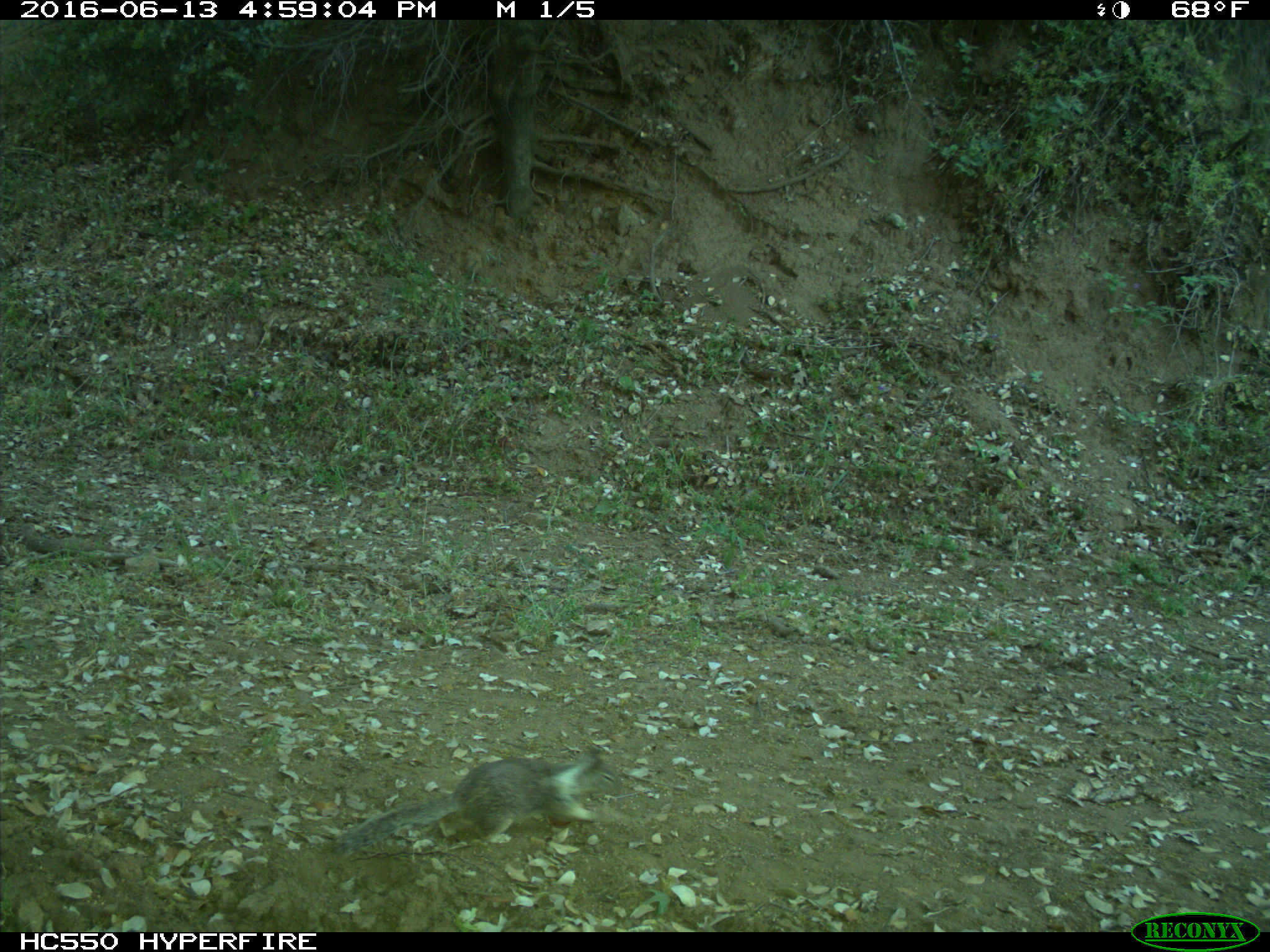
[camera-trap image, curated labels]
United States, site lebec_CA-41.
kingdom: Animalia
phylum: Chordata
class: Mammalia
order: Rodentia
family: Sciuridae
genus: Otospermophilus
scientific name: Otospermophilus beecheyi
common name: california ground squirrel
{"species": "Otospermophilus beecheyi (california ground squirrel)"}